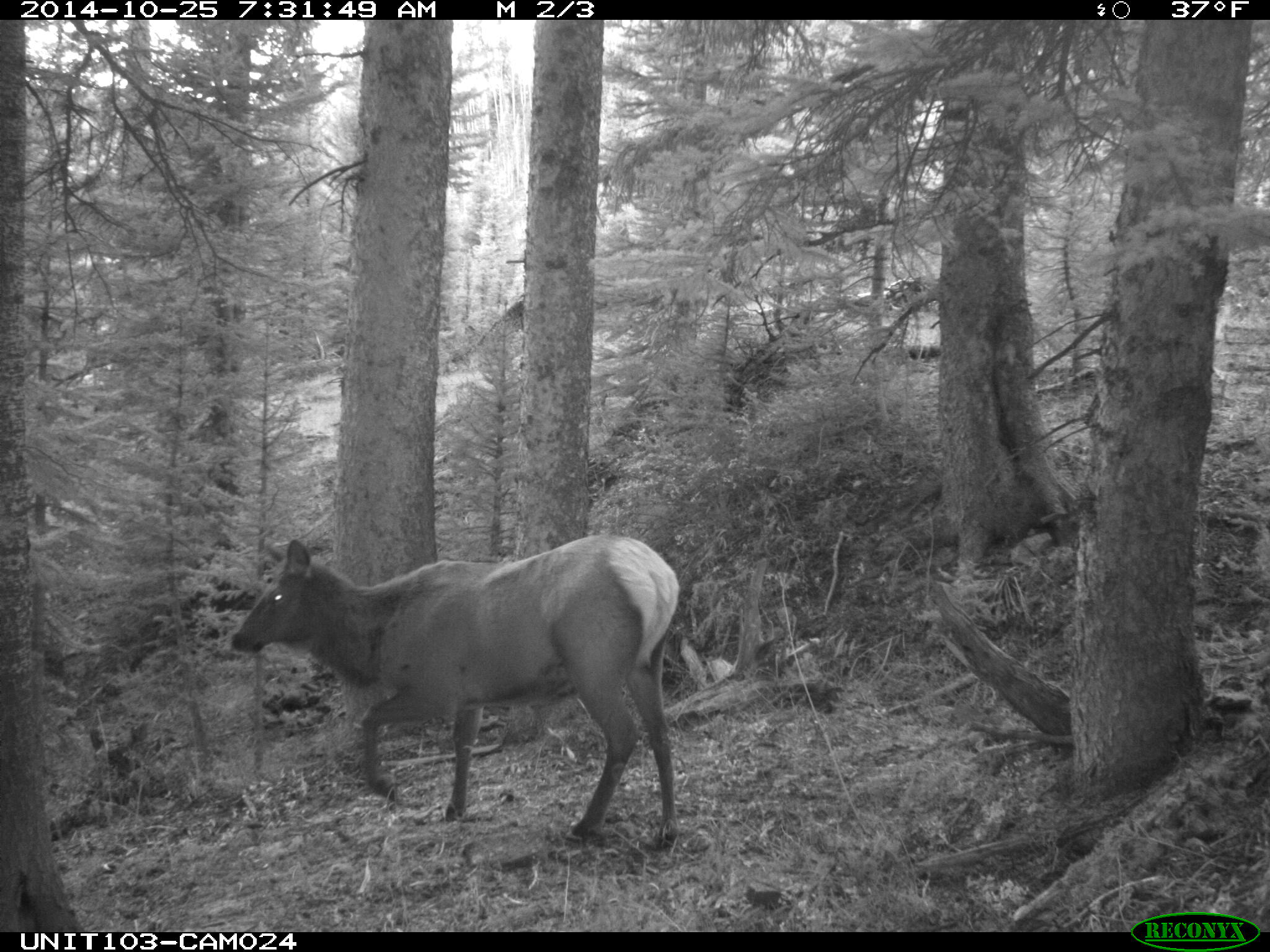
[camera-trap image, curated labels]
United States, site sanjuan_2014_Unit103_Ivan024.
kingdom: Animalia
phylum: Chordata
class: Mammalia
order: Artiodactyla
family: Cervidae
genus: Cervus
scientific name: Cervus elaphus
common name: red deer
Cervus elaphus (red deer).